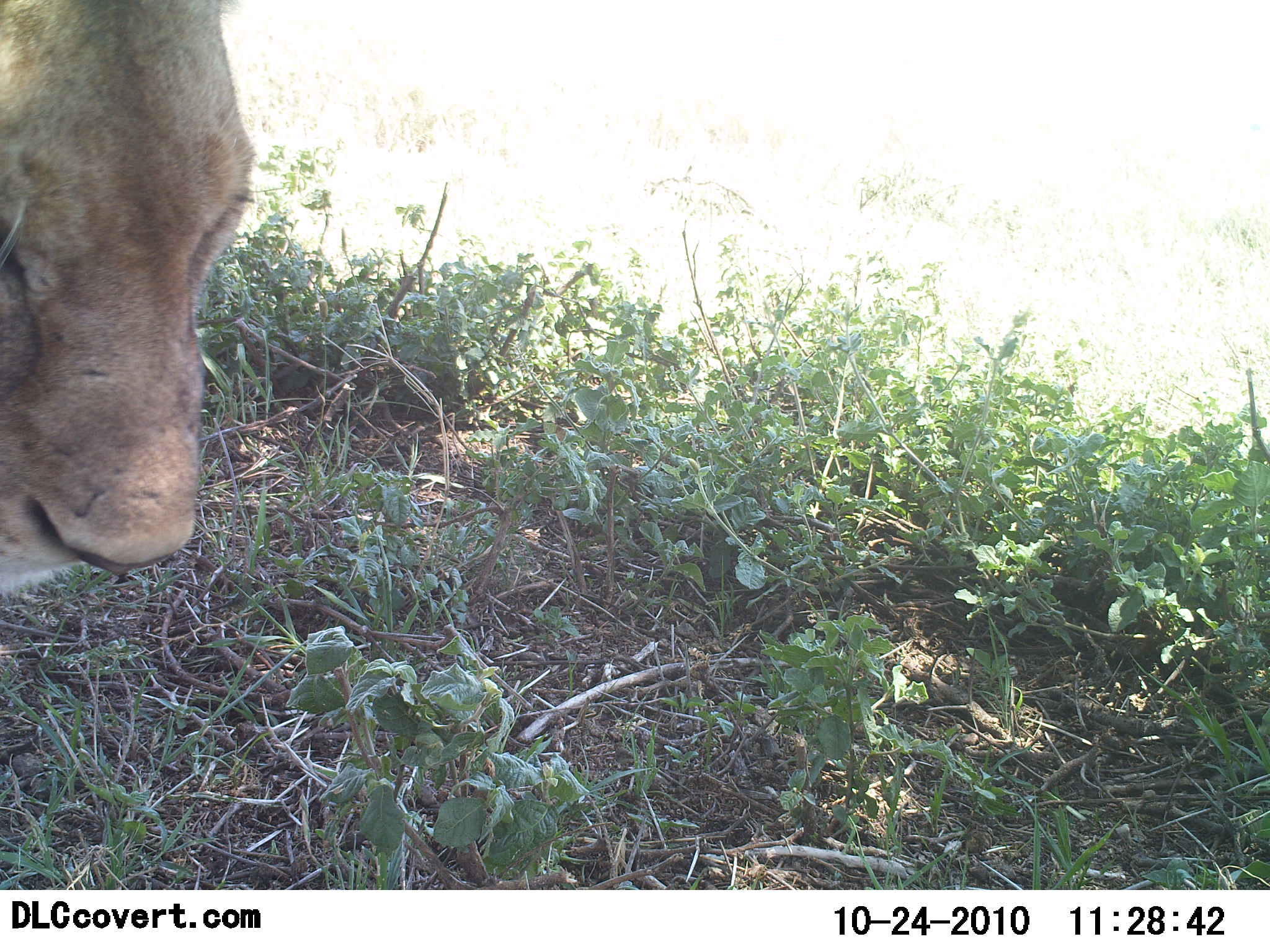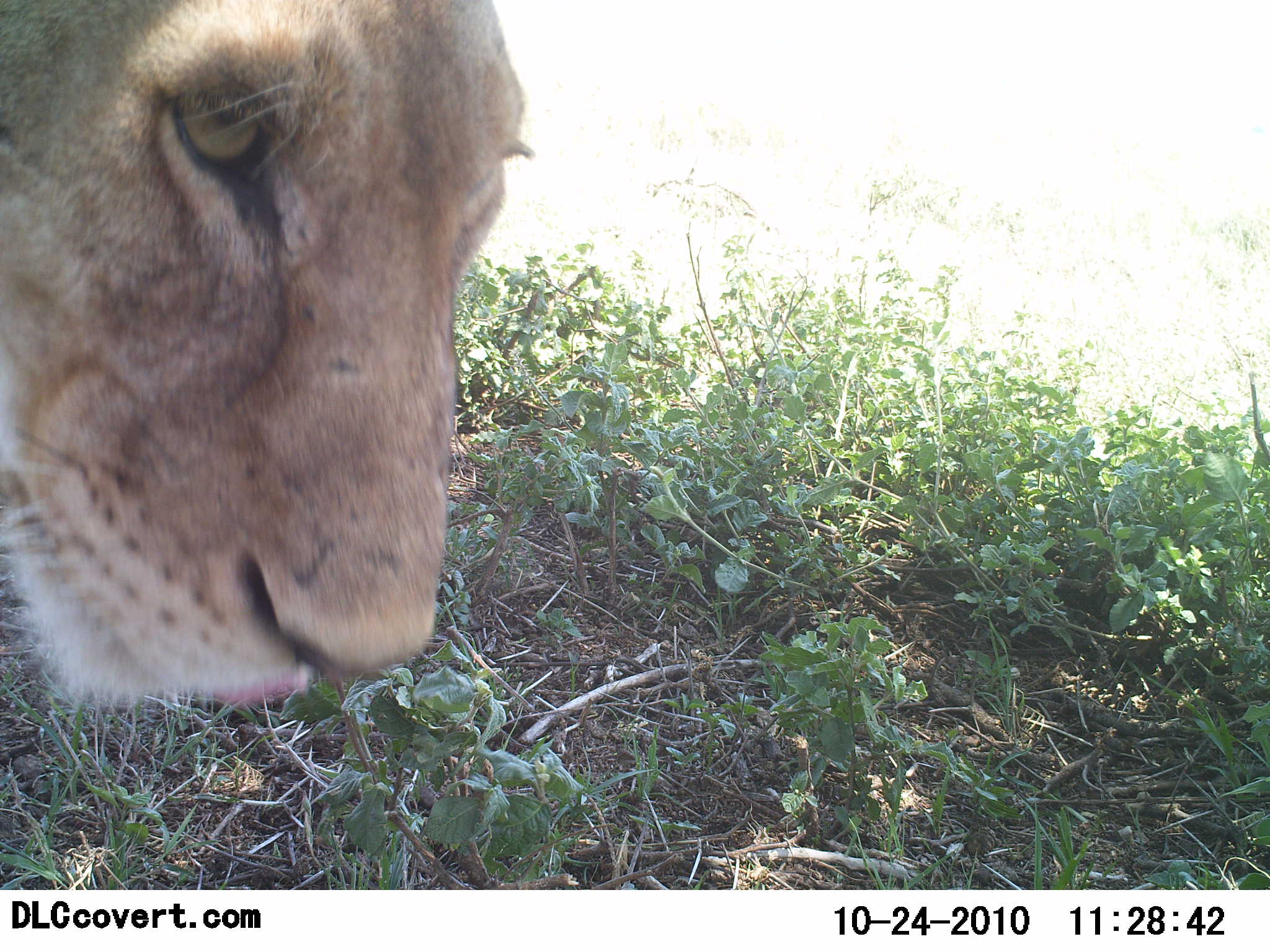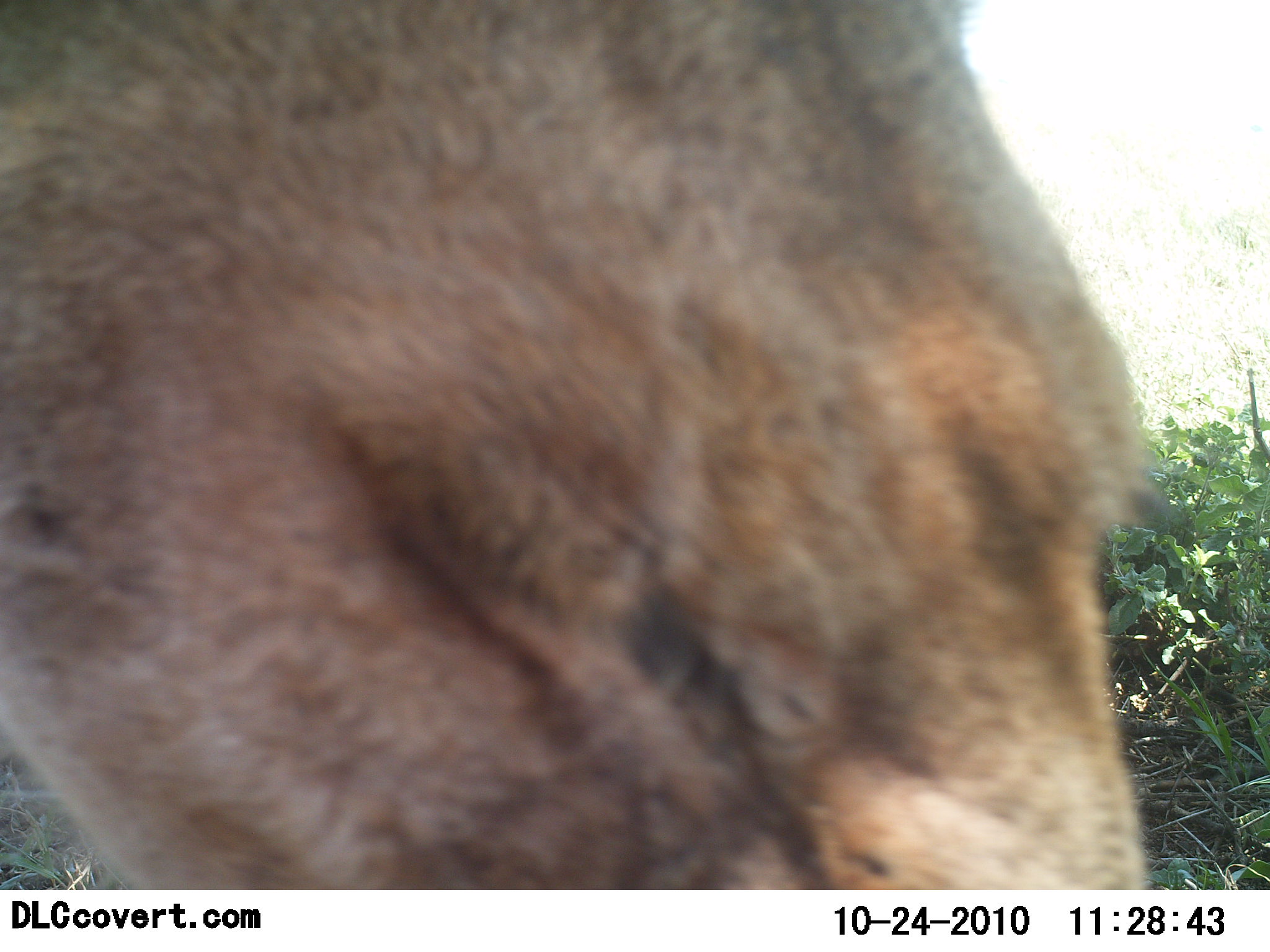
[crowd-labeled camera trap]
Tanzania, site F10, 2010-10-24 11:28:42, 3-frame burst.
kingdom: Animalia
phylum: Chordata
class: Mammalia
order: Carnivora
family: Felidae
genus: Panthera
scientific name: Panthera leo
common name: lion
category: lionfemale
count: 1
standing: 16%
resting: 5%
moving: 63%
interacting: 21%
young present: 0%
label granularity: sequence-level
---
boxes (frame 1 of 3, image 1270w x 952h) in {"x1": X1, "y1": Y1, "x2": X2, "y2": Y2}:
animal: {"x1": 0, "y1": 1, "x2": 256, "y2": 607}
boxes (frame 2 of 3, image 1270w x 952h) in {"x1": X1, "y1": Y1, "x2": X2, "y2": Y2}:
animal: {"x1": 0, "y1": 2, "x2": 536, "y2": 708}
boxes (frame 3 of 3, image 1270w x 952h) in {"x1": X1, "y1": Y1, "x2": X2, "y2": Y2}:
animal: {"x1": 0, "y1": 2, "x2": 1174, "y2": 891}